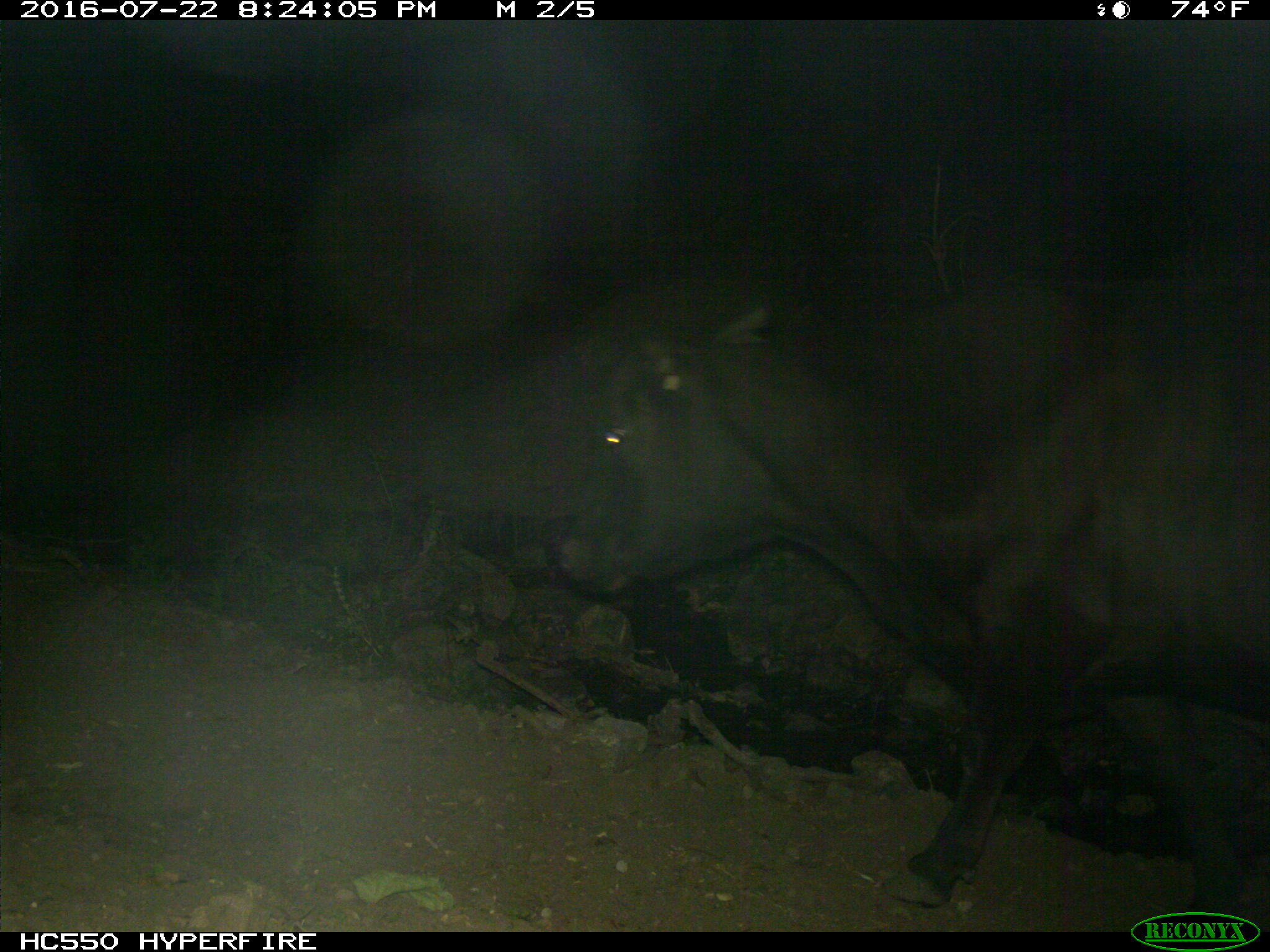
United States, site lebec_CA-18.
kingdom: Animalia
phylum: Chordata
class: Mammalia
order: Artiodactyla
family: Bovidae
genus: Bos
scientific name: Bos taurus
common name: domestic cow